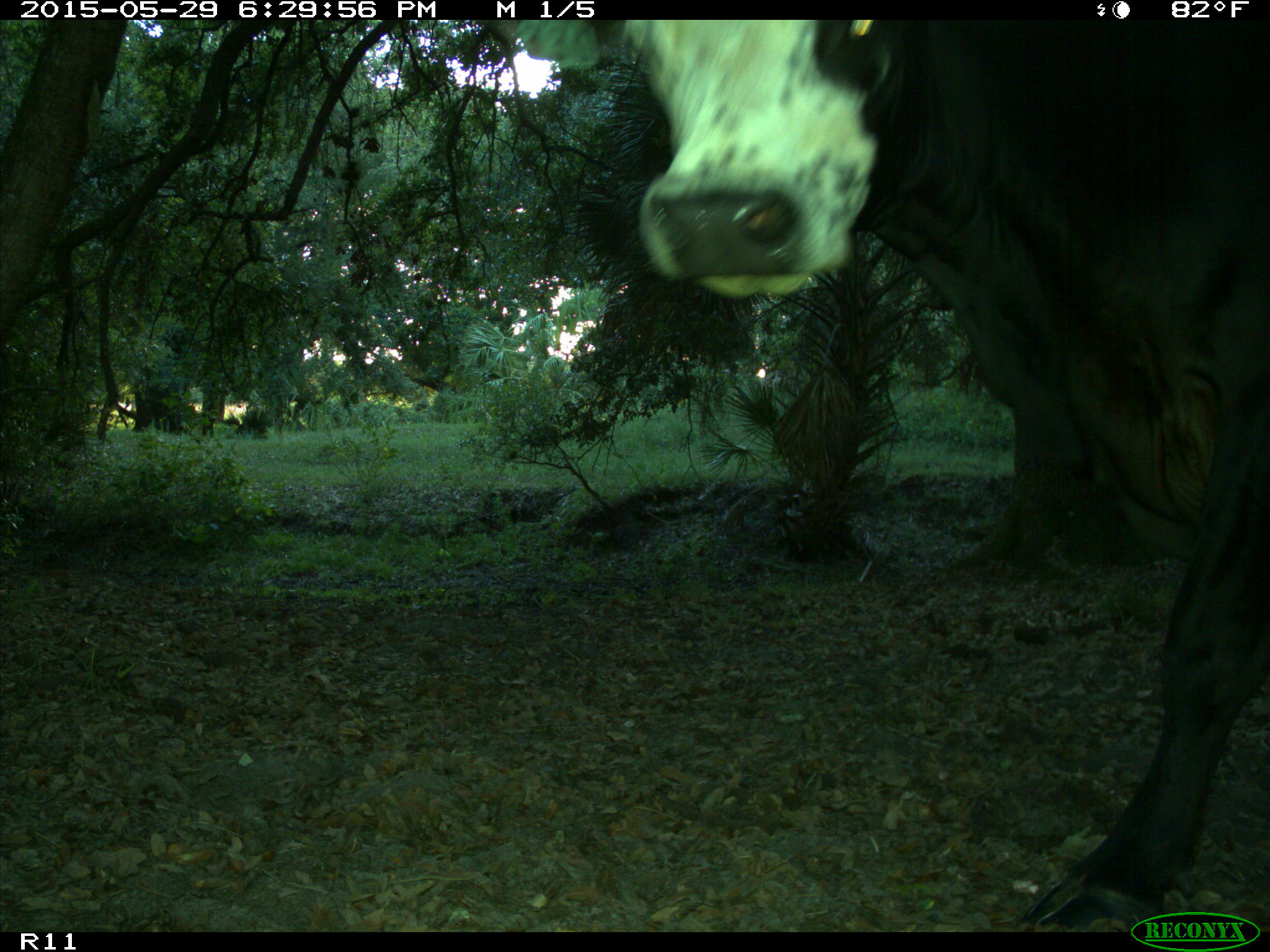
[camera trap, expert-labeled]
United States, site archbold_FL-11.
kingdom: Animalia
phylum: Chordata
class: Mammalia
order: Artiodactyla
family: Bovidae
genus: Bos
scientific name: Bos taurus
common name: domestic cow